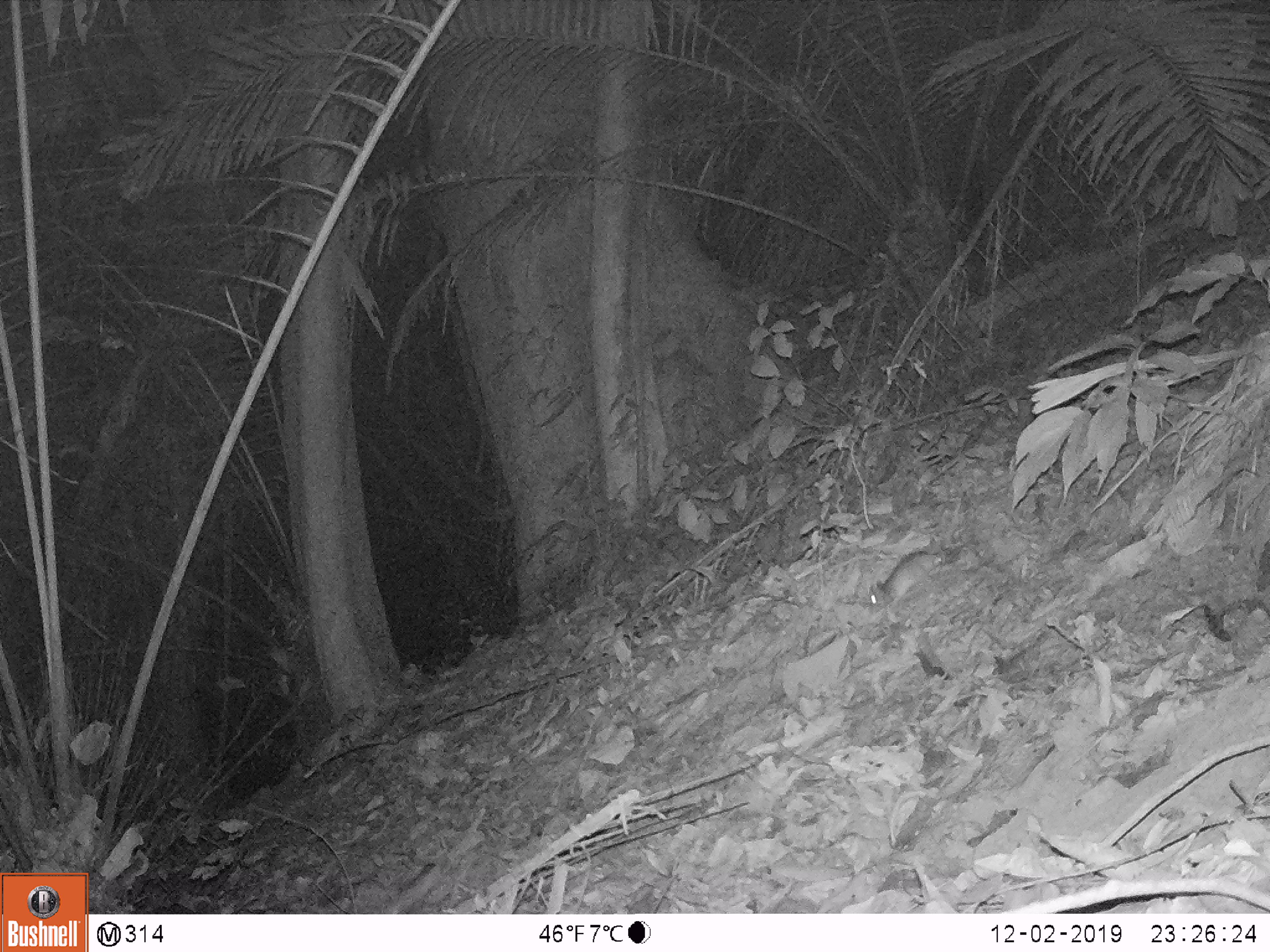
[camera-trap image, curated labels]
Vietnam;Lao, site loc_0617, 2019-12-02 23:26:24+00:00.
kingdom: Animalia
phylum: Chordata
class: Mammalia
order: Rodentia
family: Muridae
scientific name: Muridae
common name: old-world mice and rats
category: unidentified murid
Unidentified murid (old-world mice and rats) (Muridae). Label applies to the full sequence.